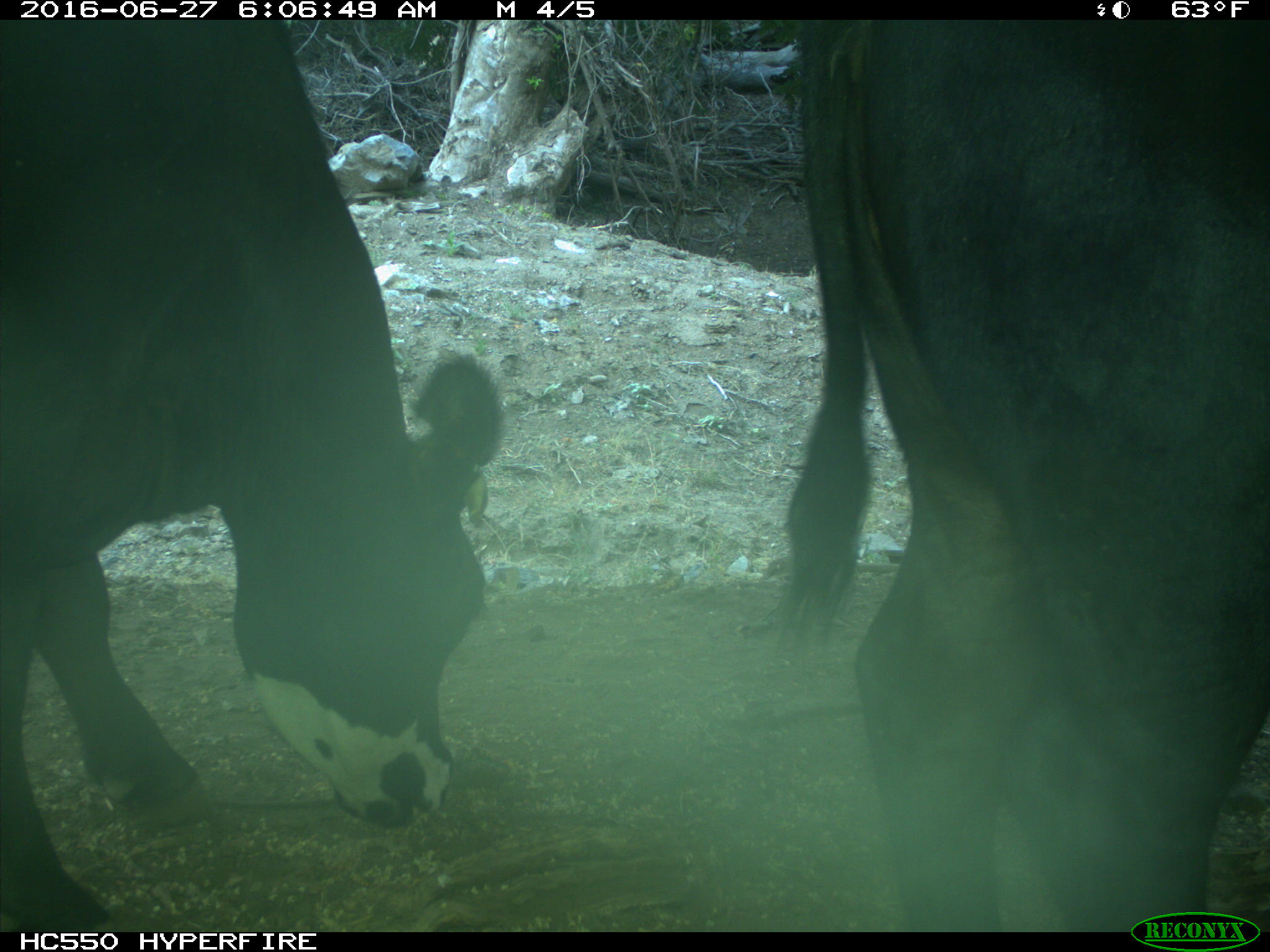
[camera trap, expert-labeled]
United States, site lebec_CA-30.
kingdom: Animalia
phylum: Chordata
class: Mammalia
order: Artiodactyla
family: Bovidae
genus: Bos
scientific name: Bos taurus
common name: domestic cow